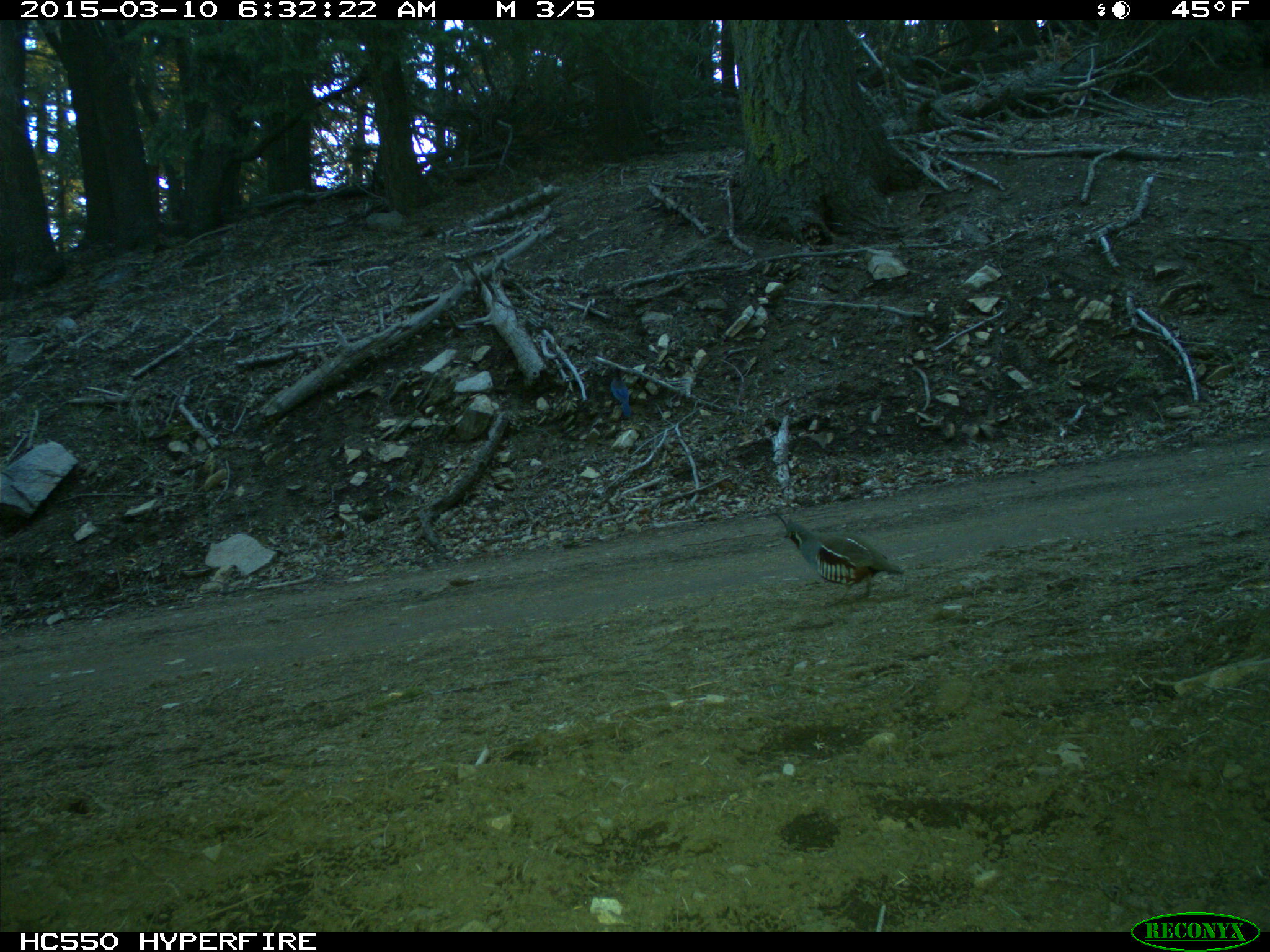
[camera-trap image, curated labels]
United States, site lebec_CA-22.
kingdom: Animalia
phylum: Chordata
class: Aves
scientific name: Aves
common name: birds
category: unidentified bird